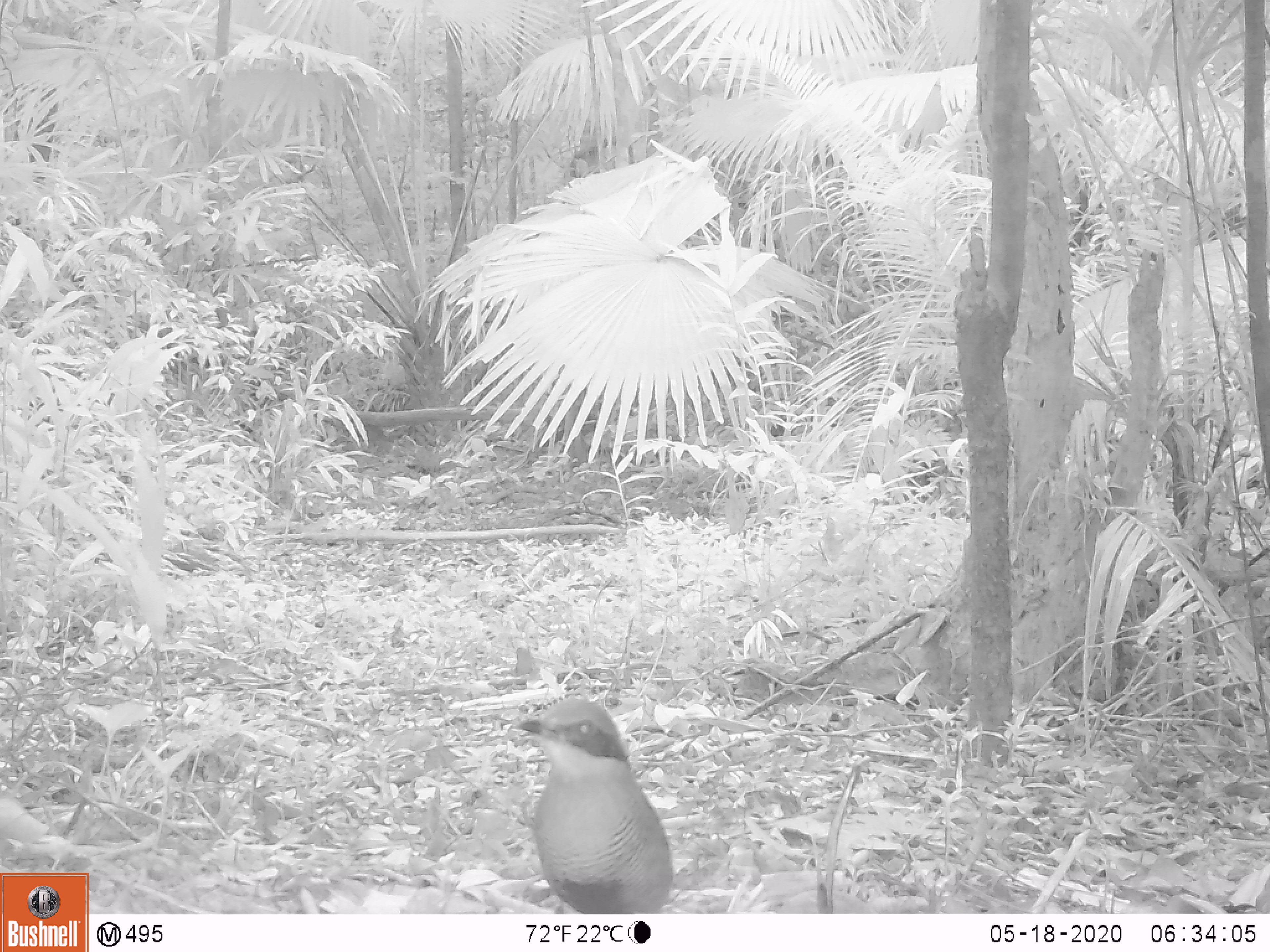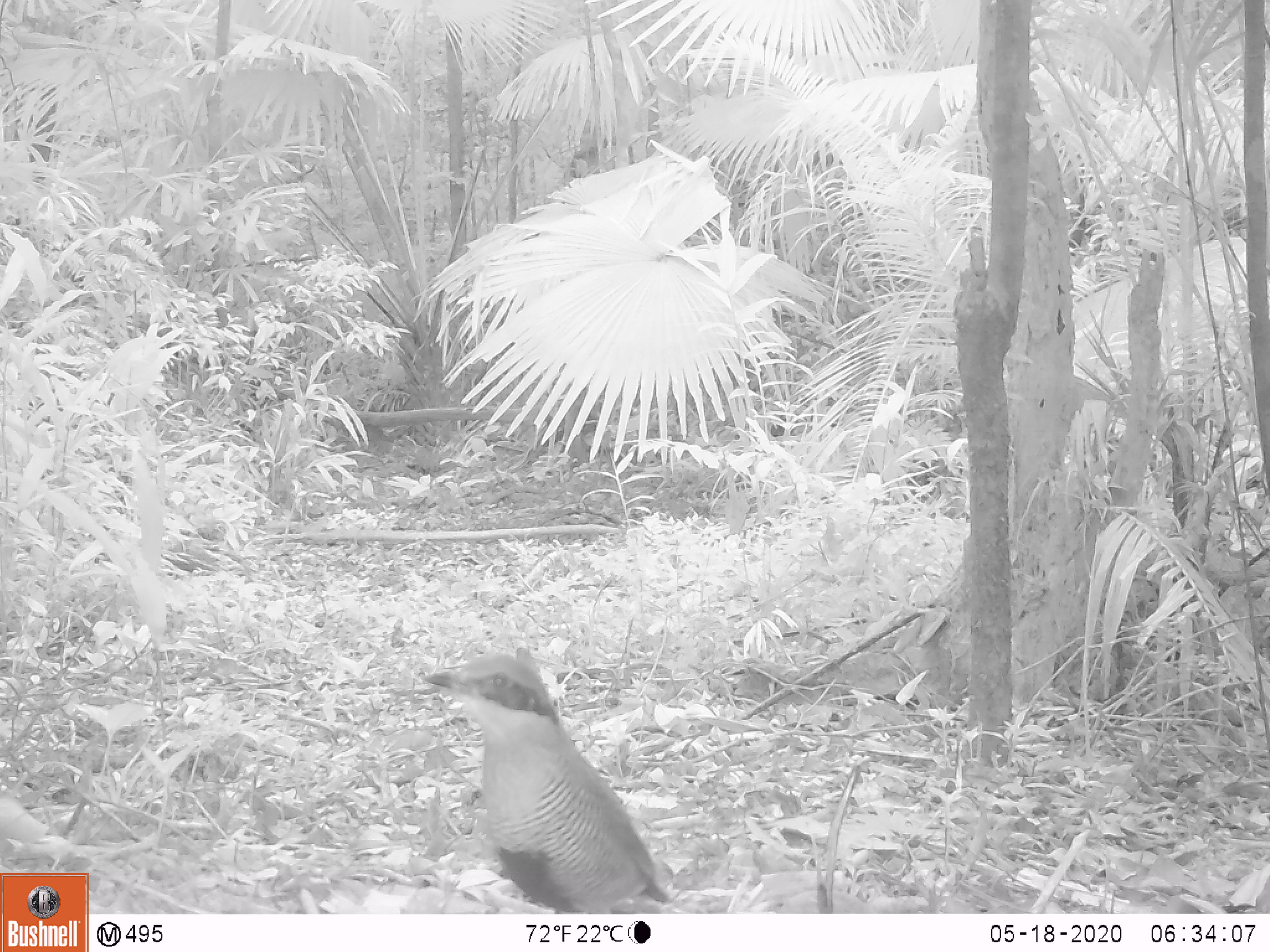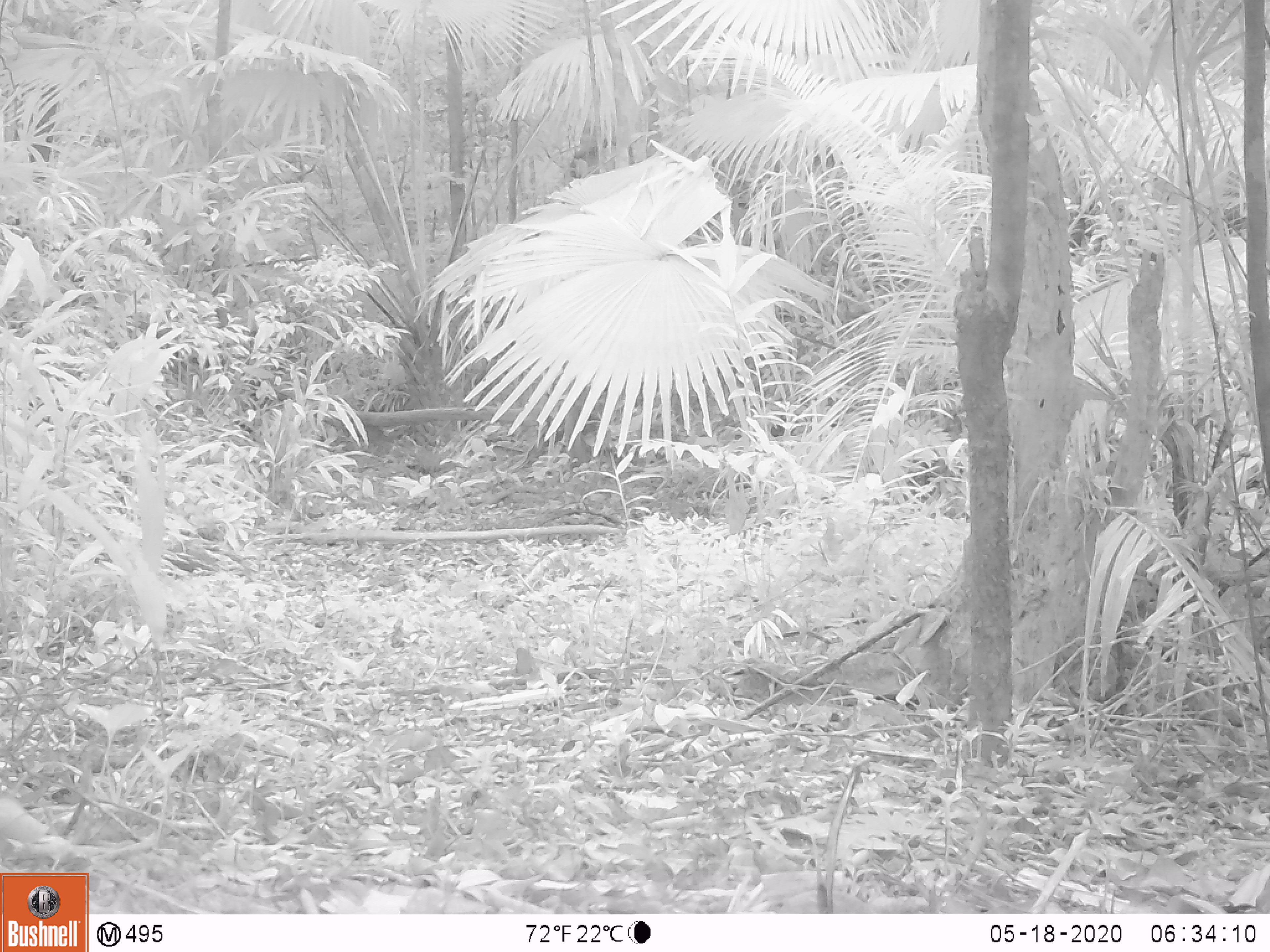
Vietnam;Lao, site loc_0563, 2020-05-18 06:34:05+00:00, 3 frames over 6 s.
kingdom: Animalia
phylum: Chordata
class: Aves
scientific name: Aves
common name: bird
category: unidentified bird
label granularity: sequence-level